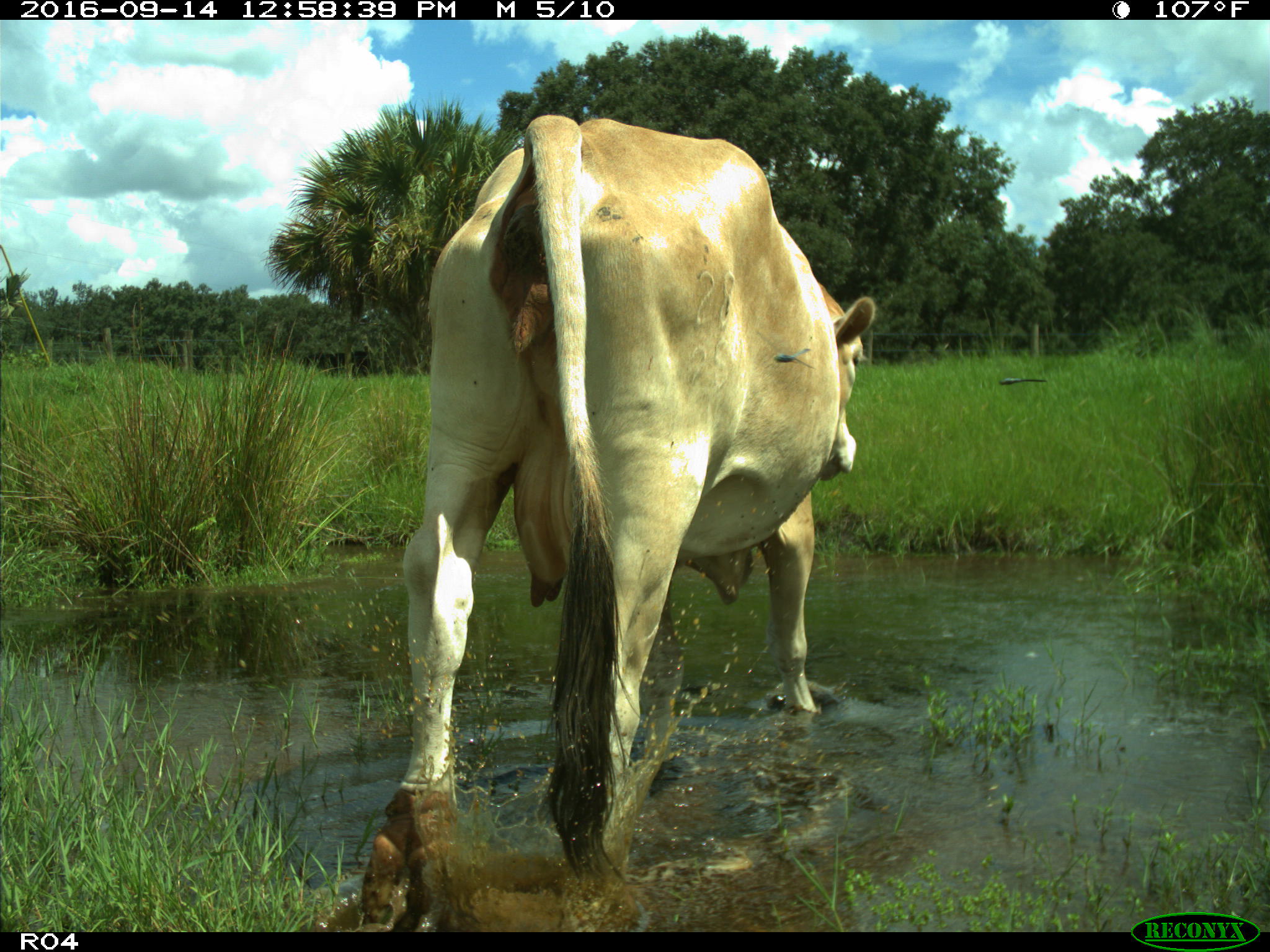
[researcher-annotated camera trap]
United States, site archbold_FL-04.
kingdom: Animalia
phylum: Chordata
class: Mammalia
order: Artiodactyla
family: Bovidae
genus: Bos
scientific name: Bos taurus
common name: domestic cow